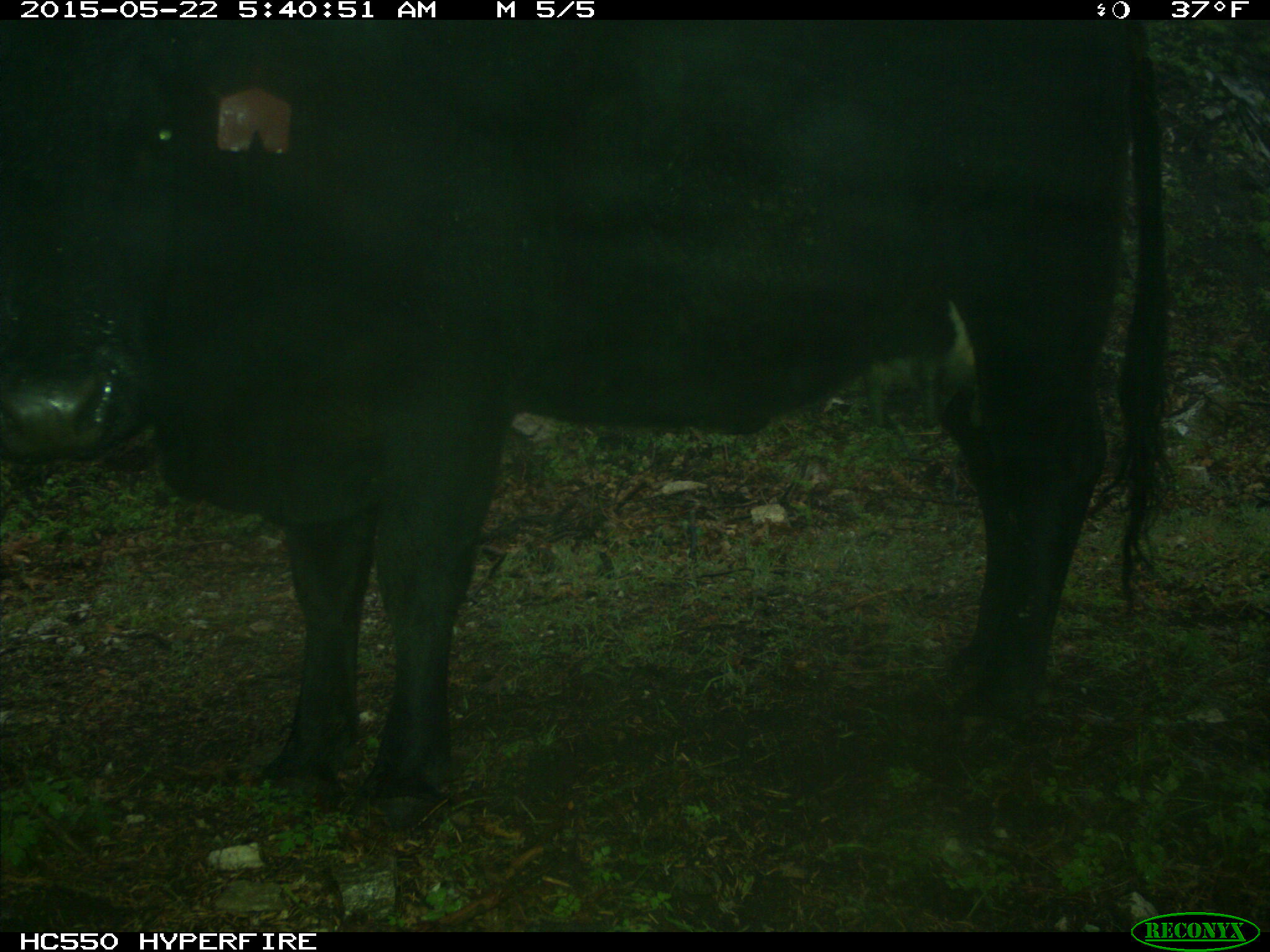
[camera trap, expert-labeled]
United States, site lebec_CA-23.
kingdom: Animalia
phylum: Chordata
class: Mammalia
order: Artiodactyla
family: Bovidae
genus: Bos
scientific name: Bos taurus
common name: domestic cow